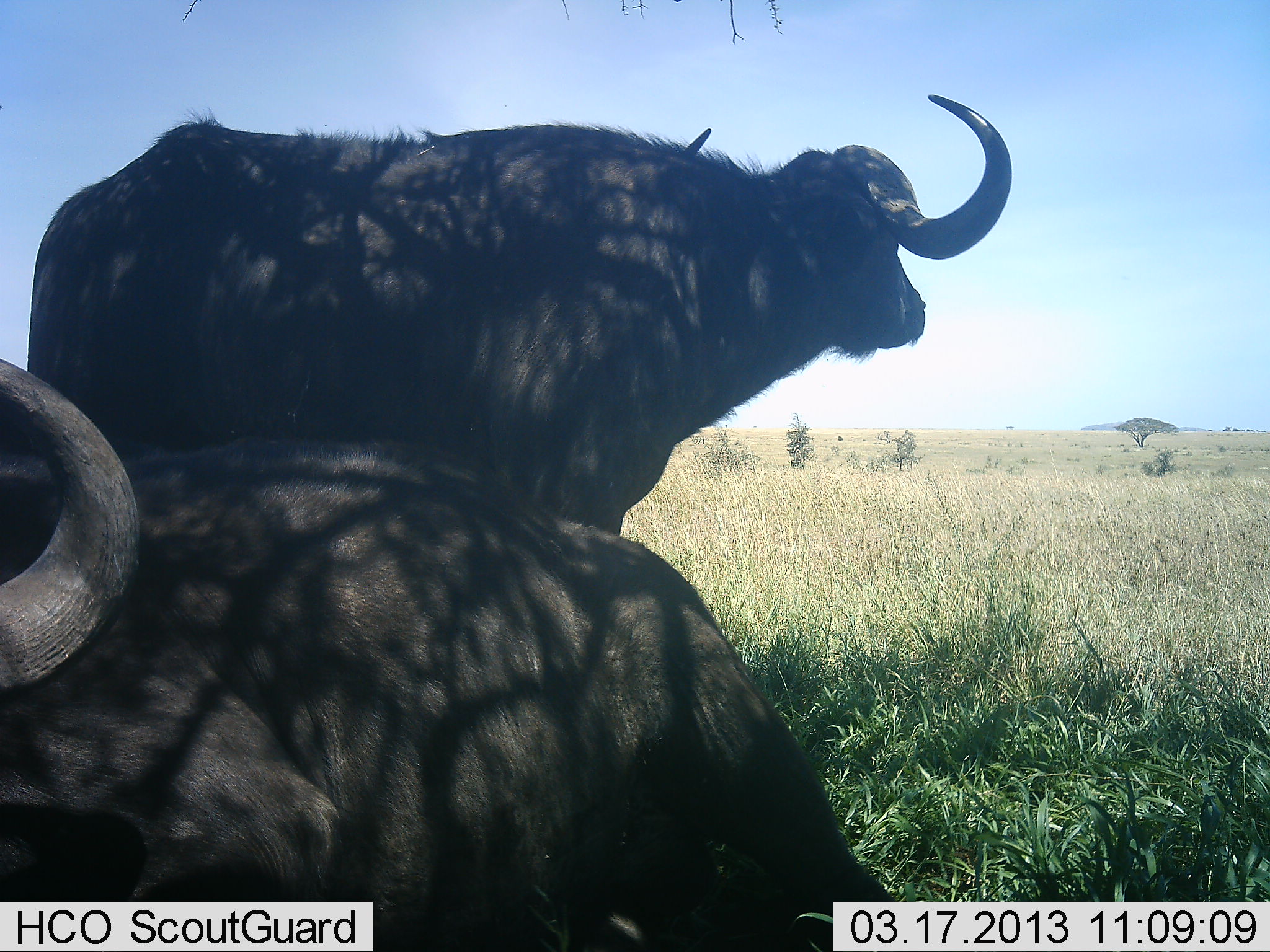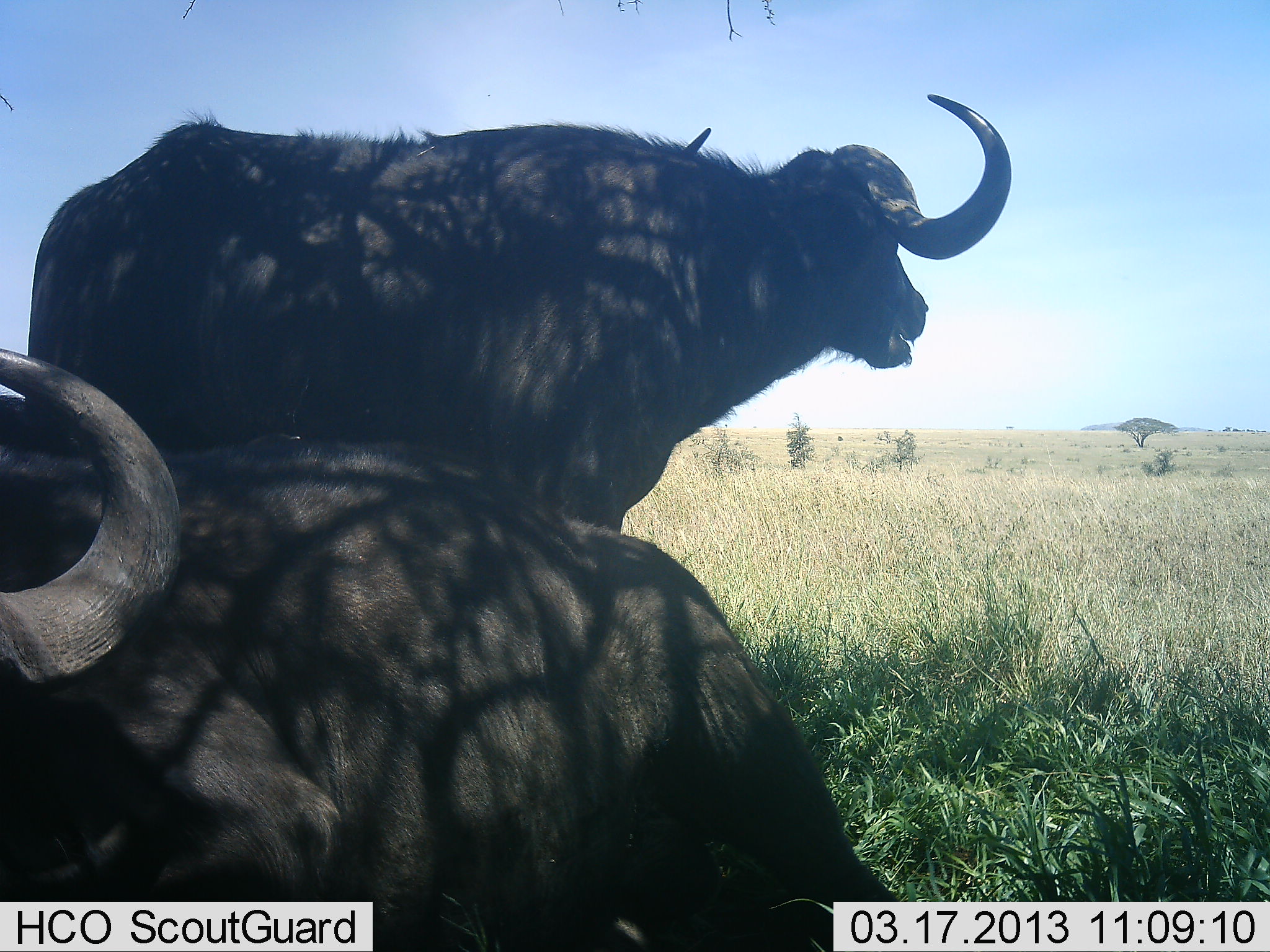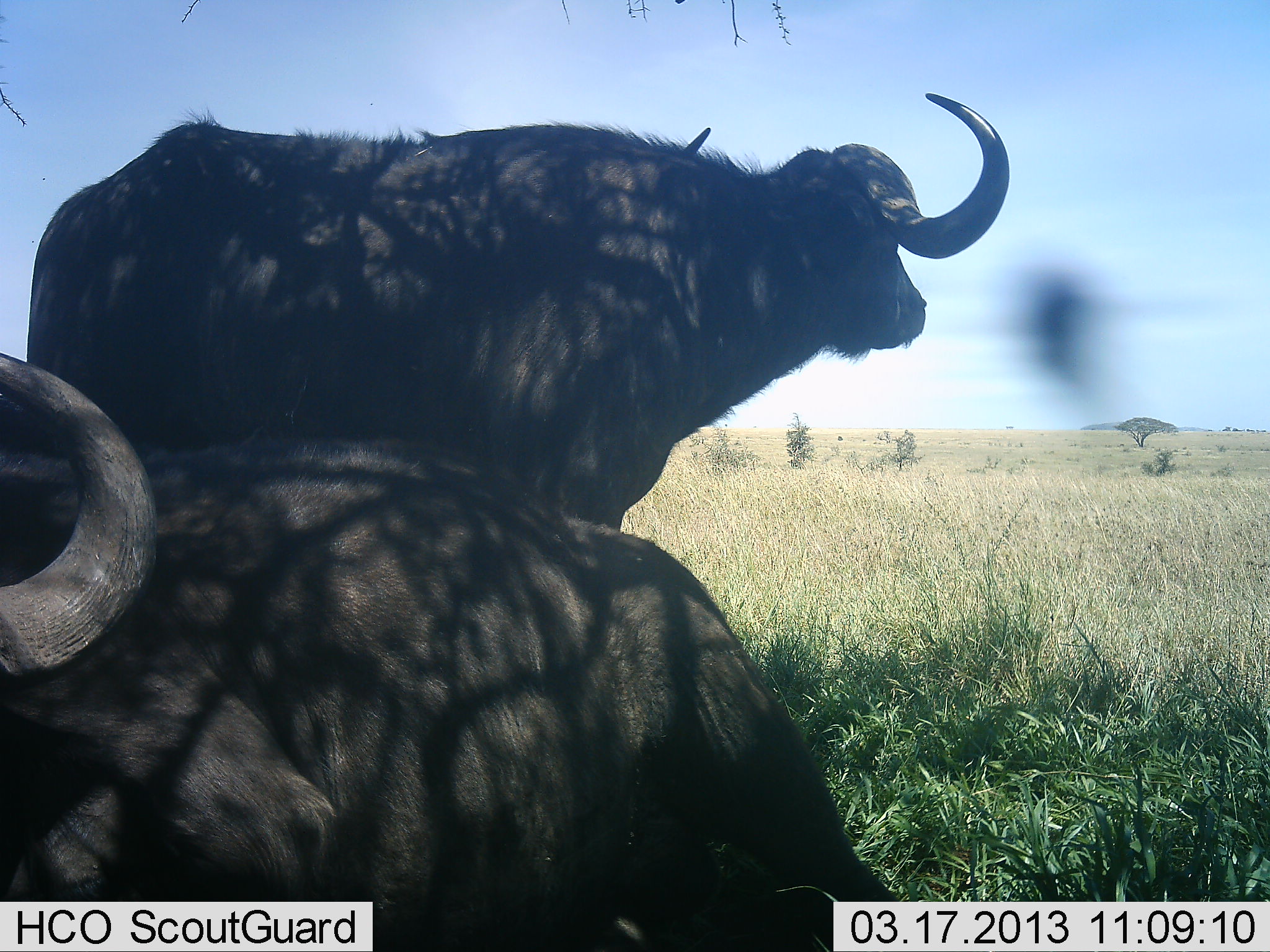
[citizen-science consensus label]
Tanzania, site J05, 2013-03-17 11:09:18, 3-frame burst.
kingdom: Animalia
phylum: Chordata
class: Mammalia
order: Artiodactyla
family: Bovidae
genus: Syncerus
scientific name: Syncerus caffer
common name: cape buffalo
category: buffalo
Buffalo (cape buffalo) (Syncerus caffer), count 2. Behavior (volunteer vote fractions): standing 87%, resting 93%, moving 0%, interacting 0%. Young present (vote fraction): 0%. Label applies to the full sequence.